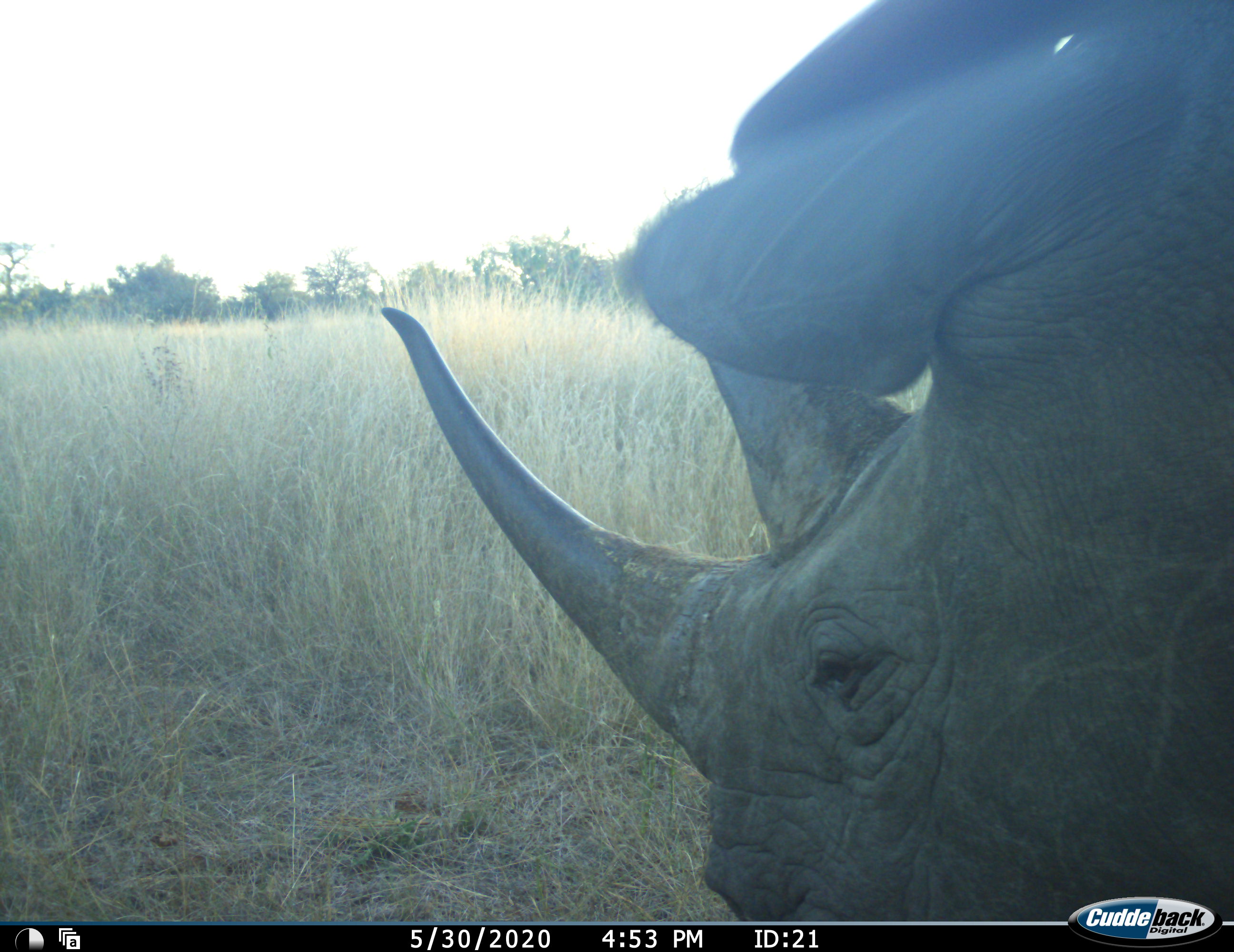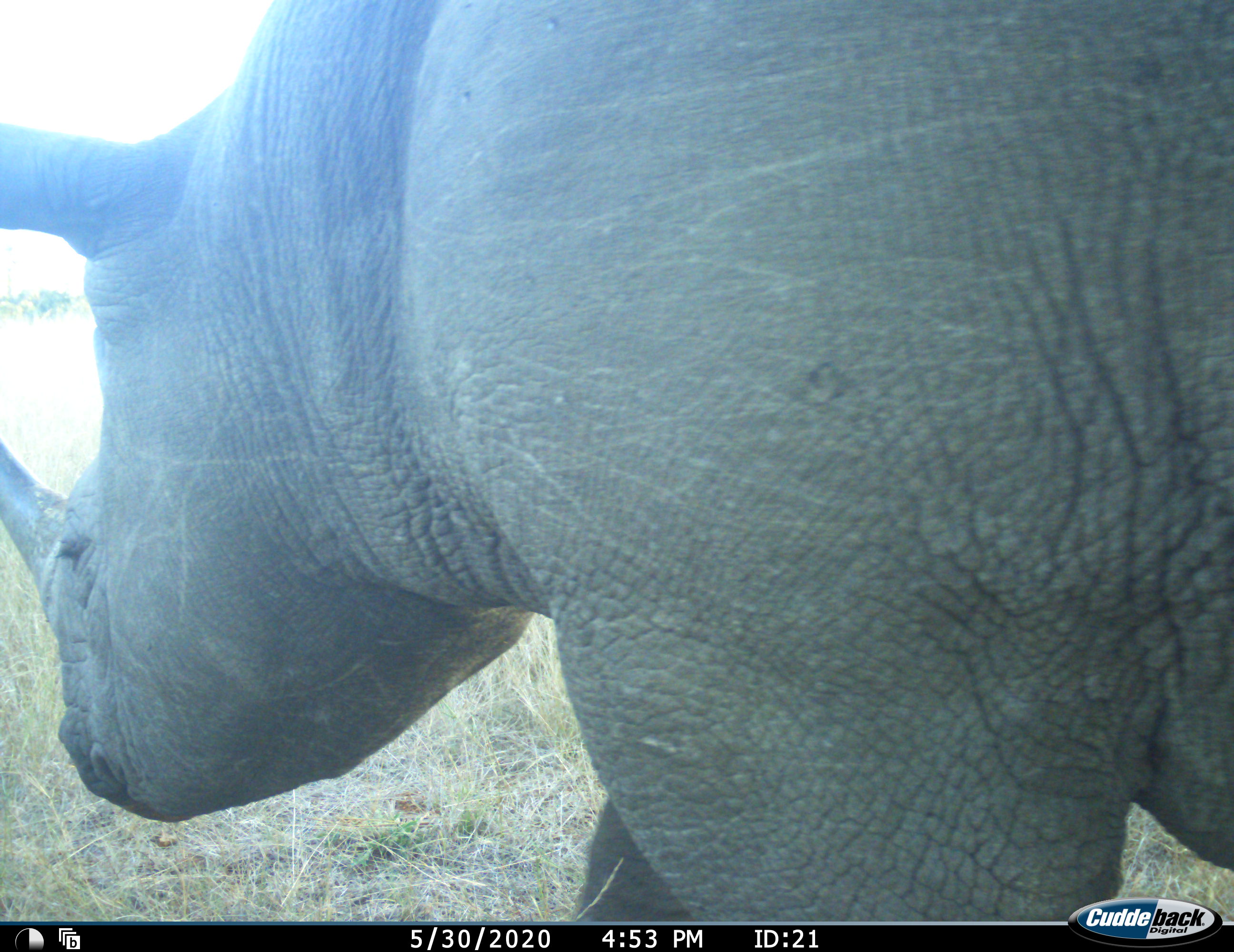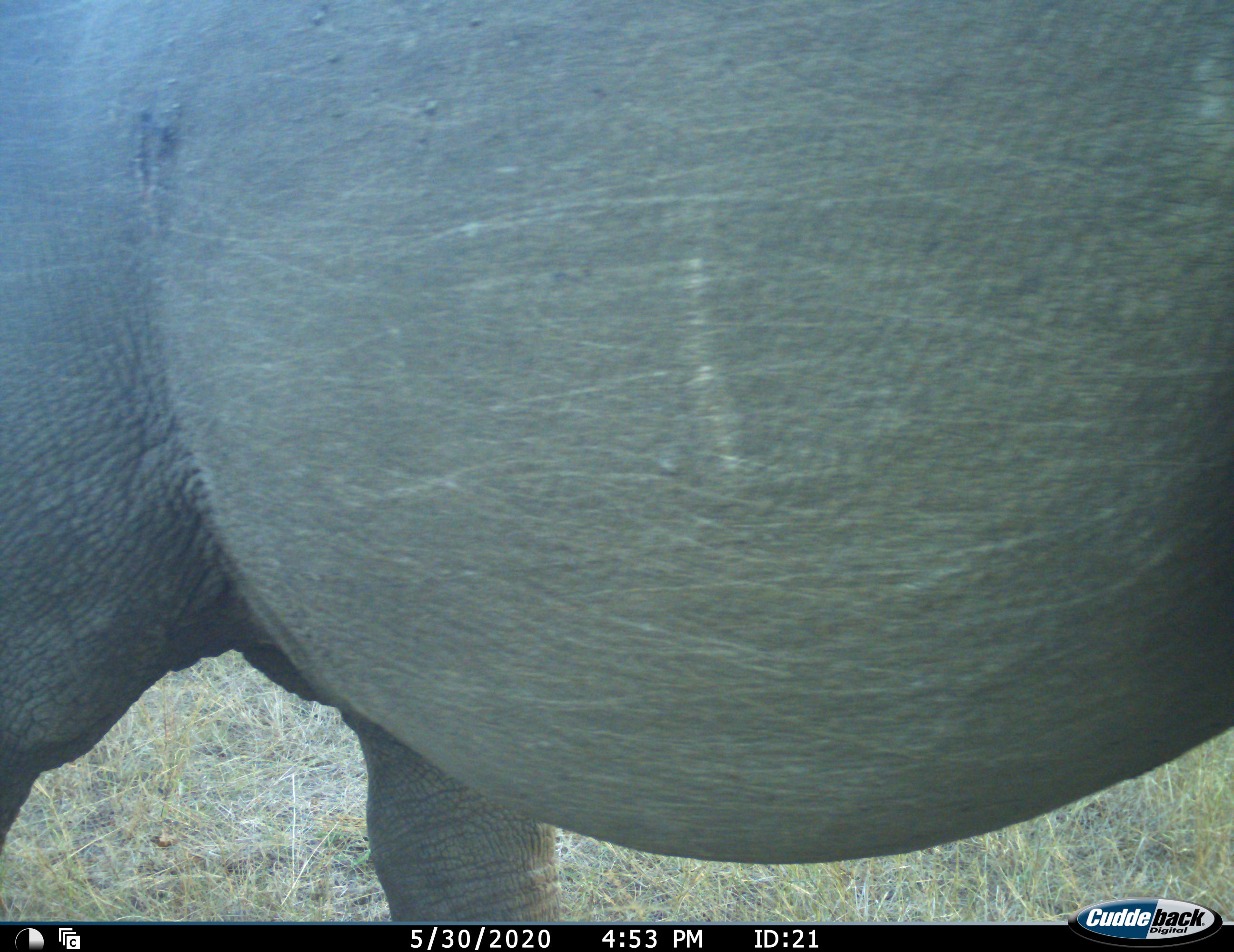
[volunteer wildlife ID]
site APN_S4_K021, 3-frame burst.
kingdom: Animalia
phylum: Chordata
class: Mammalia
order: Perissodactyla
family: Rhinocerotidae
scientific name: Rhinocerotidae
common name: unknown rhinoceros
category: rhinocerosunknown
Rhinocerosunknown (unknown rhinoceros) (Rhinocerotidae), count 1. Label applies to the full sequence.